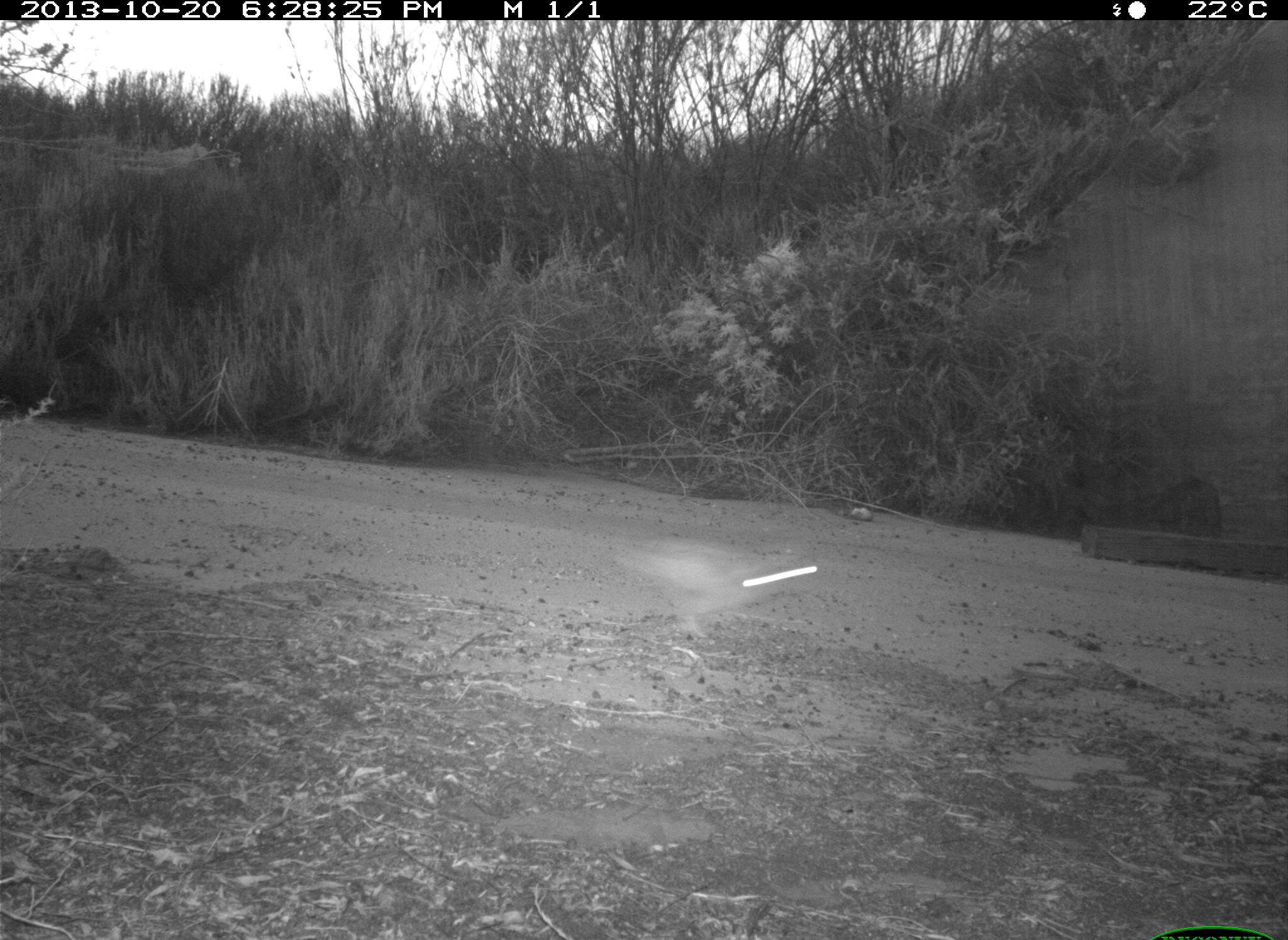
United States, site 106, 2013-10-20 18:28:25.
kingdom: Animalia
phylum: Chordata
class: Mammalia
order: Lagomorpha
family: Leporidae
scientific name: Leporidae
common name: rabbits and hares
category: rabbit